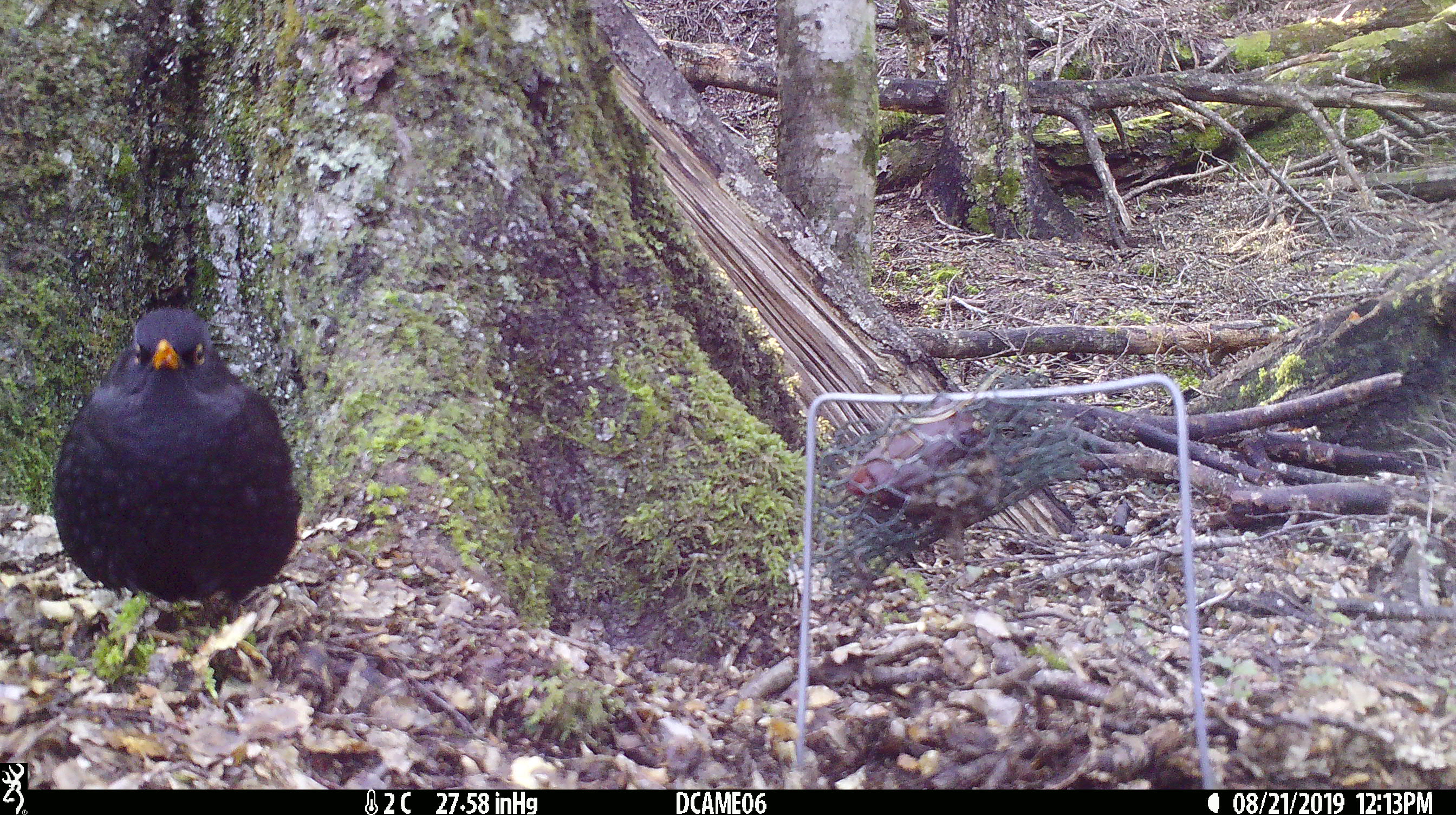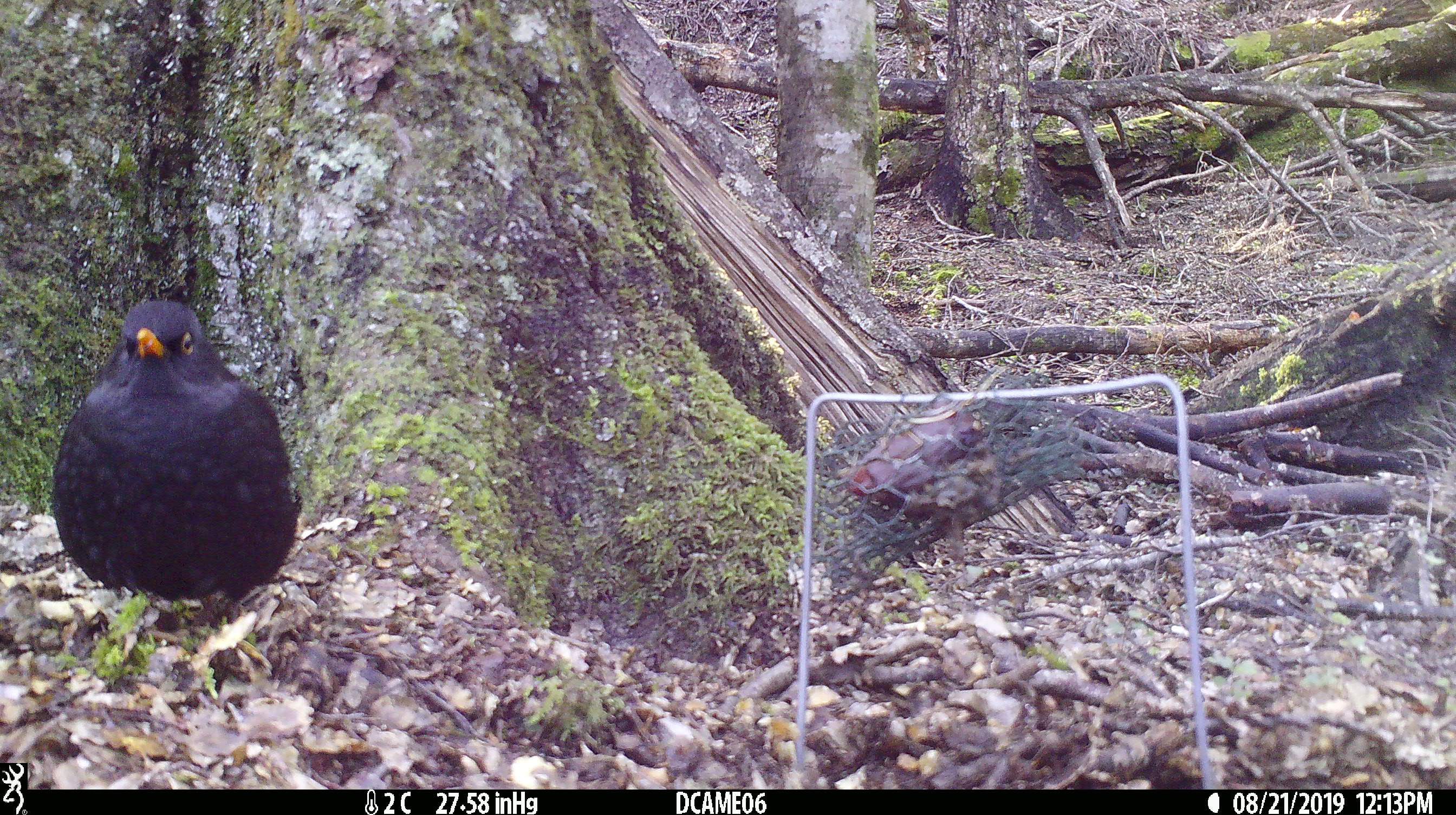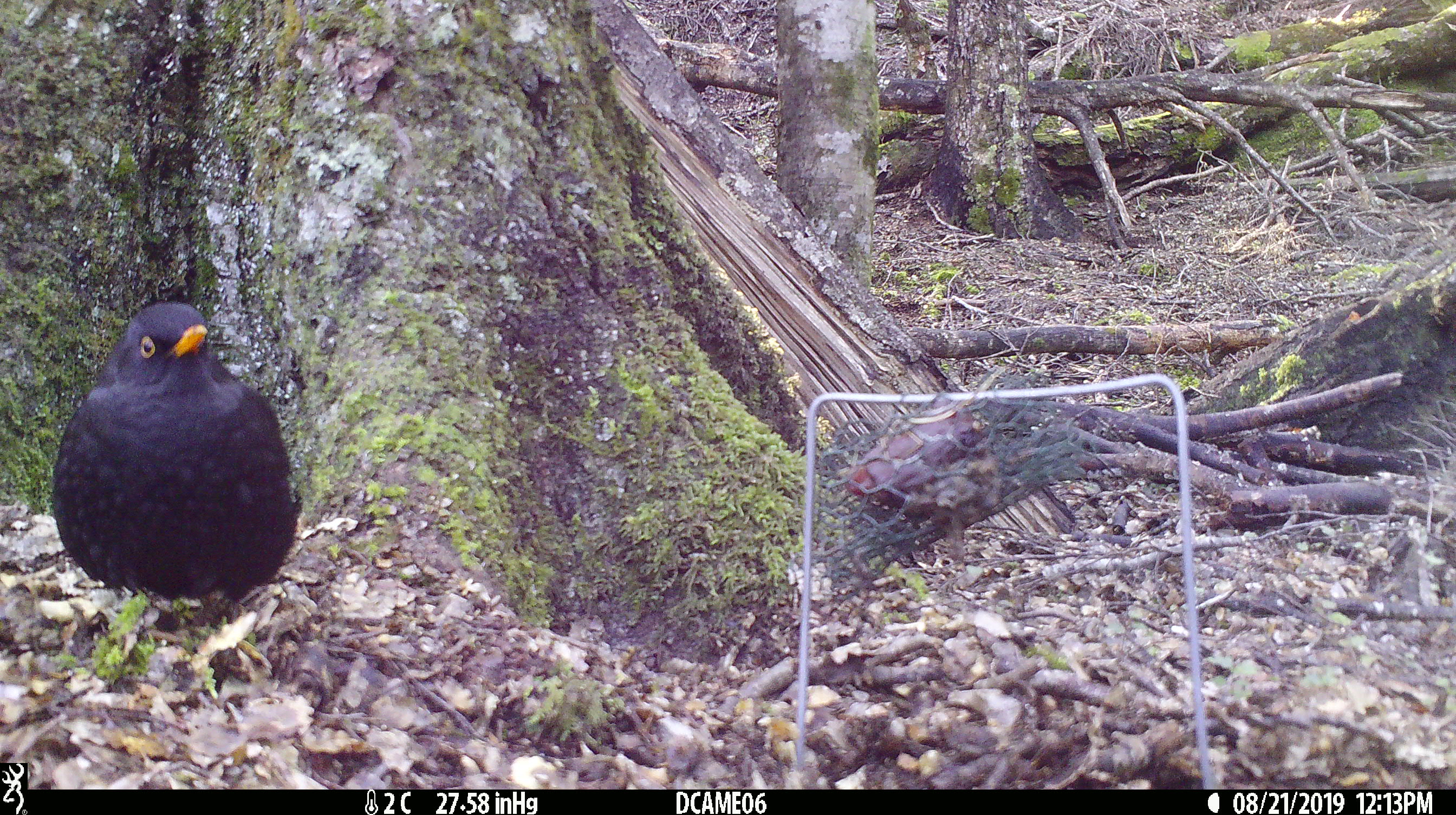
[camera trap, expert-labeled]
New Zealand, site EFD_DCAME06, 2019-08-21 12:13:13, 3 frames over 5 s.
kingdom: Animalia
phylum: Chordata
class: Aves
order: Passeriformes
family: Turdidae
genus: Turdus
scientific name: Turdus merula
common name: eurasian blackbird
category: blackbird